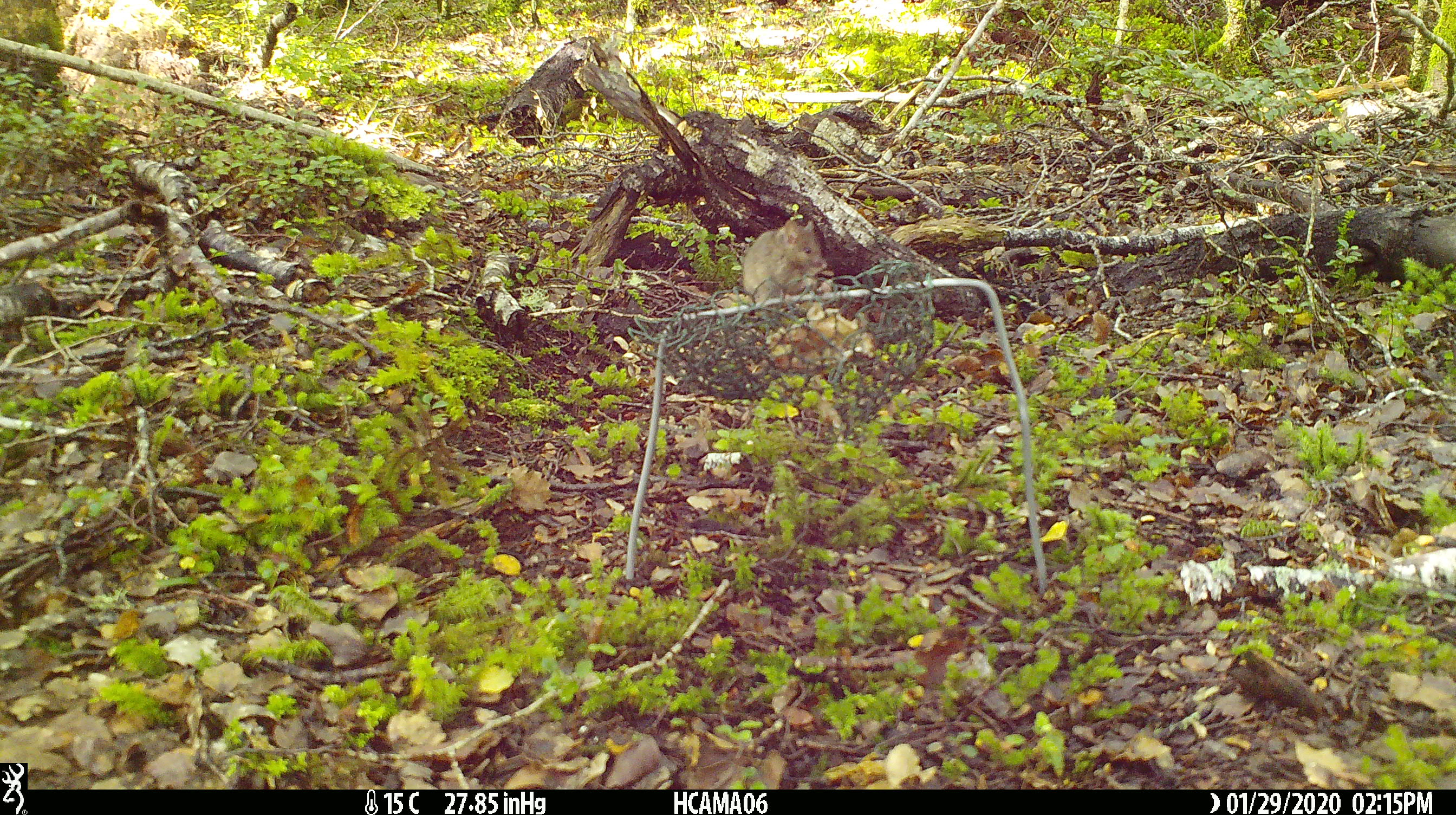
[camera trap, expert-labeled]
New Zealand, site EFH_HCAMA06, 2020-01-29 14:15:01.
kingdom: Animalia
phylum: Chordata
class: Mammalia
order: Rodentia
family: Muridae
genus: Mus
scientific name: Mus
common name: mouse